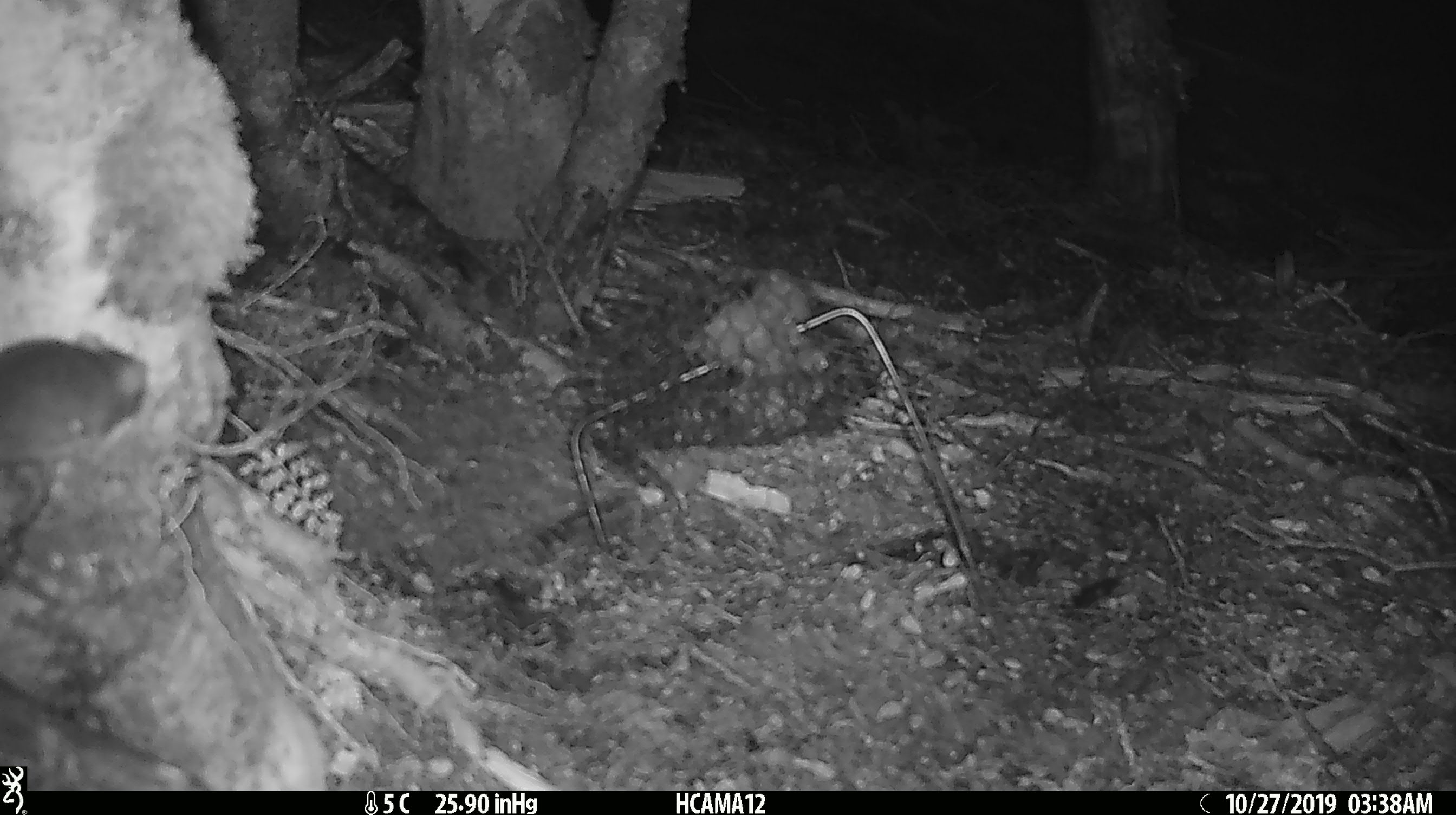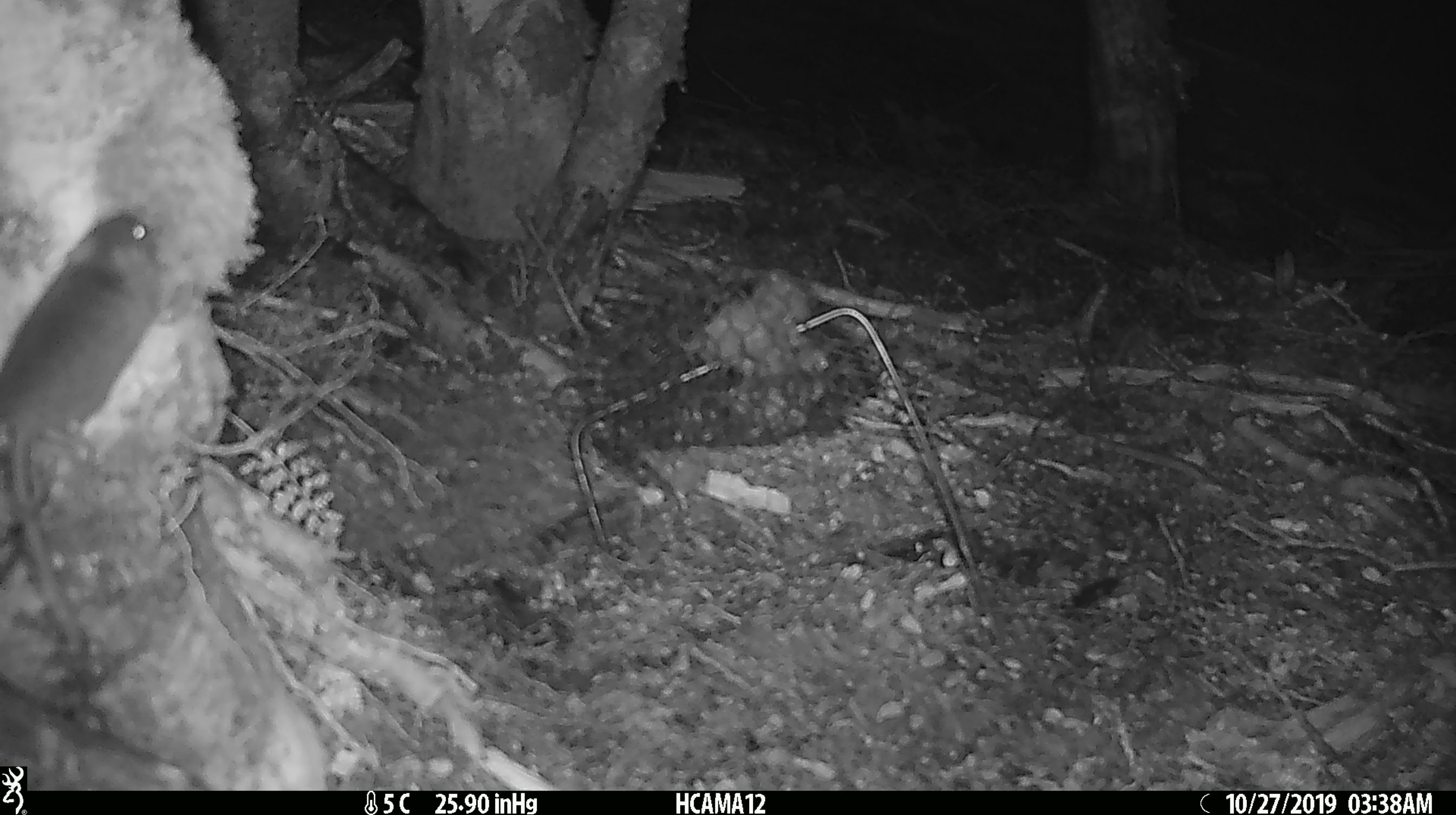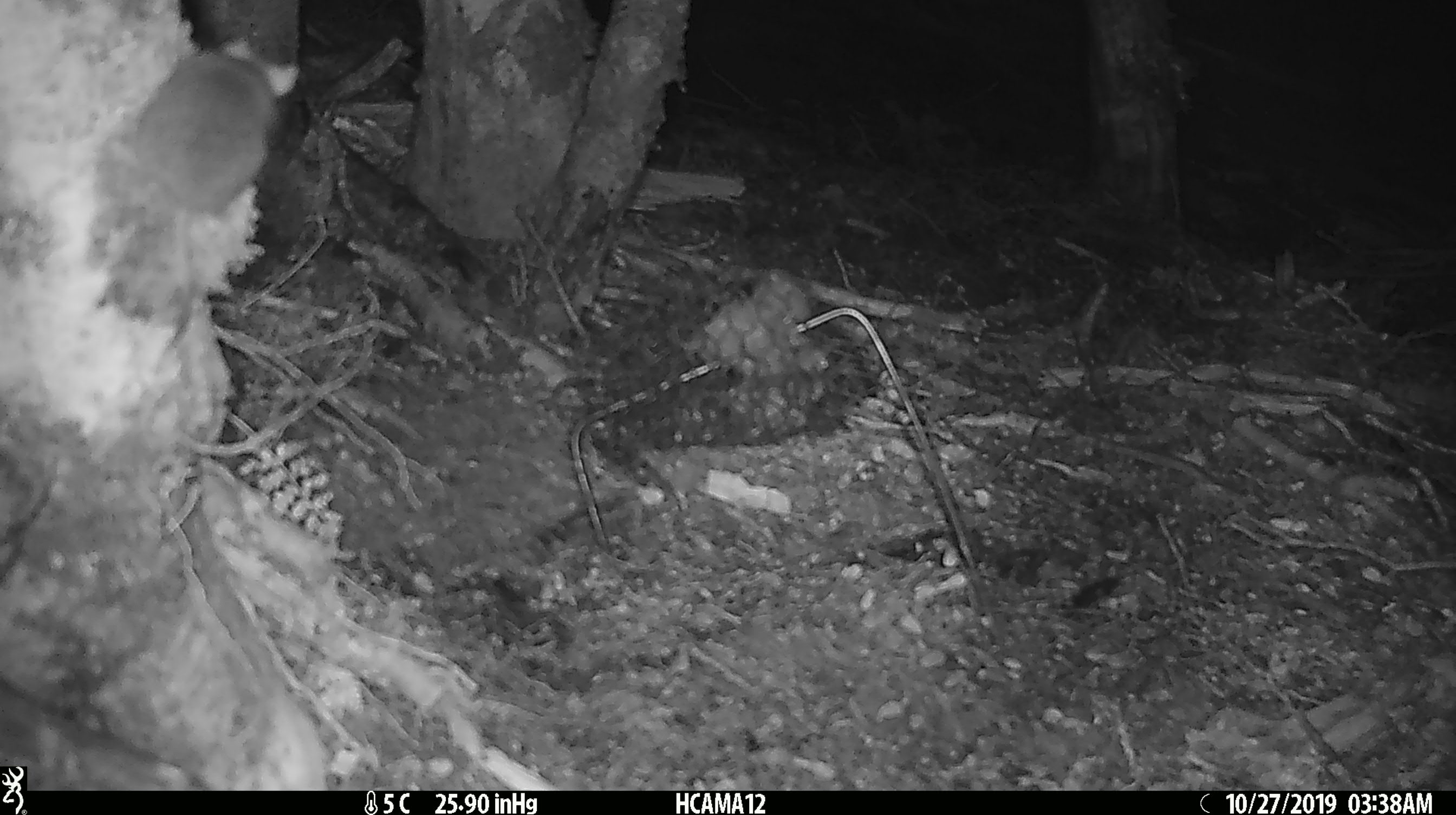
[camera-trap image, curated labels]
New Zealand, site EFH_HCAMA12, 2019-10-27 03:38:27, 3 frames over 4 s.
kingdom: Animalia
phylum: Chordata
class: Mammalia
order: Rodentia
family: Muridae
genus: Mus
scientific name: Mus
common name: mouse